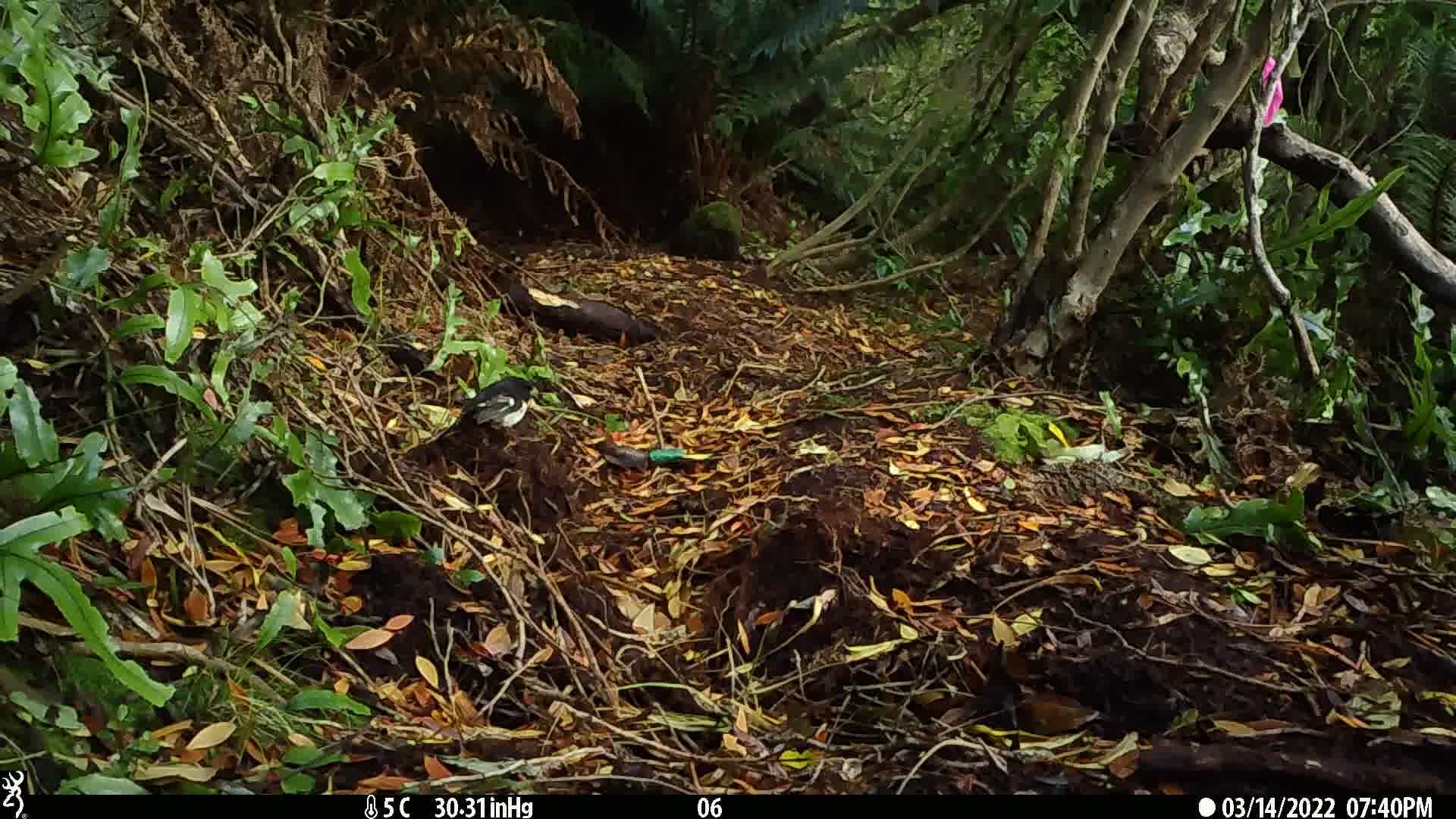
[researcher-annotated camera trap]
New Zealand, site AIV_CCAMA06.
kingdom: Animalia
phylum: Chordata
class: Aves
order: Passeriformes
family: Petroicidae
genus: Petroica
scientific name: Petroica macrocephala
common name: tomtit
Tomtit (Petroica macrocephala).